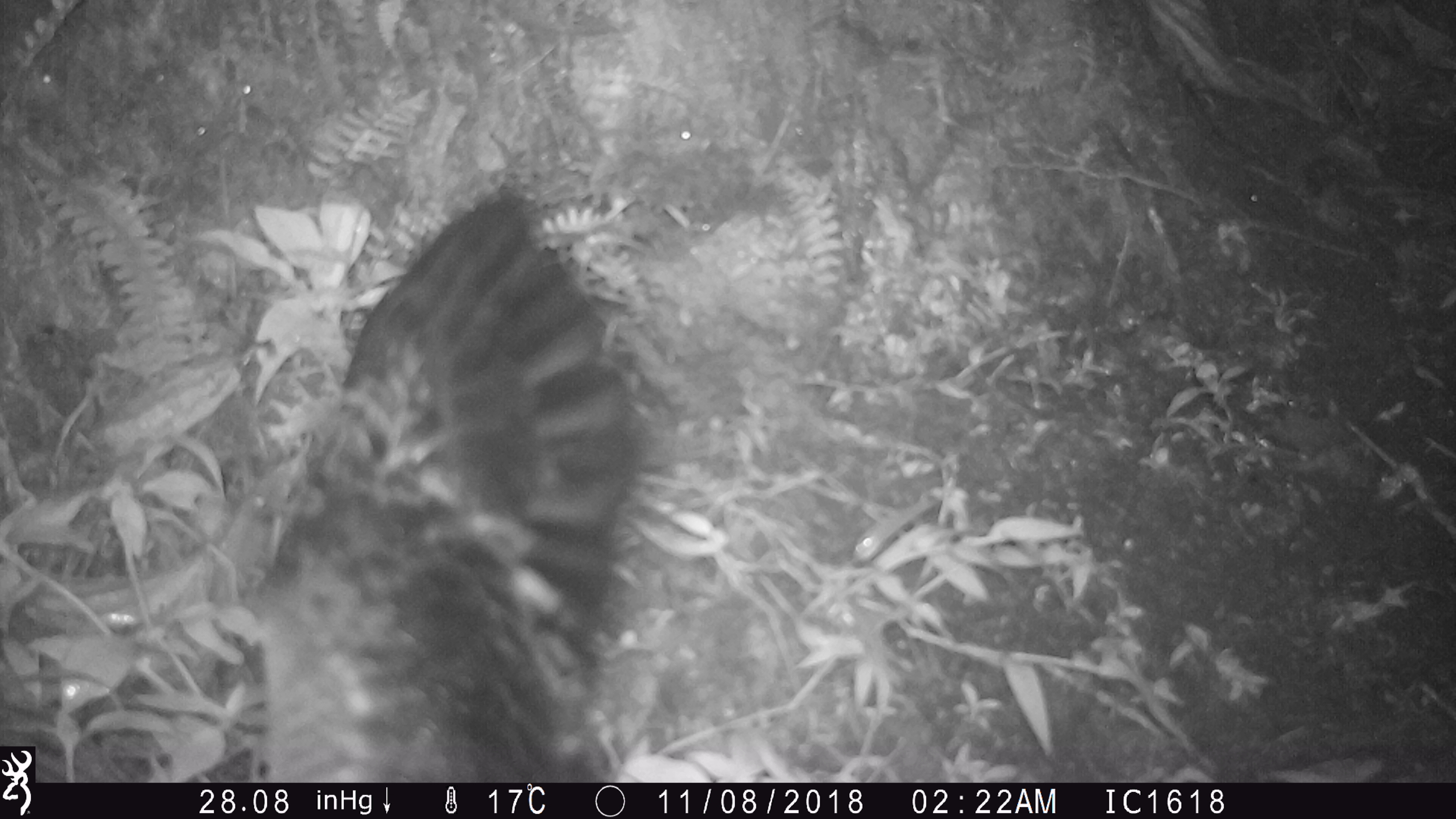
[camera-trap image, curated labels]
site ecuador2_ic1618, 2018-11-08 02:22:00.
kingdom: Animalia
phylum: Chordata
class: Aves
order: Procellariiformes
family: Procellariidae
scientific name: Procellariidae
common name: petrel chick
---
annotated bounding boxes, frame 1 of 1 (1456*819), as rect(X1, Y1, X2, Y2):
petrel chick: rect(242, 183, 641, 778)